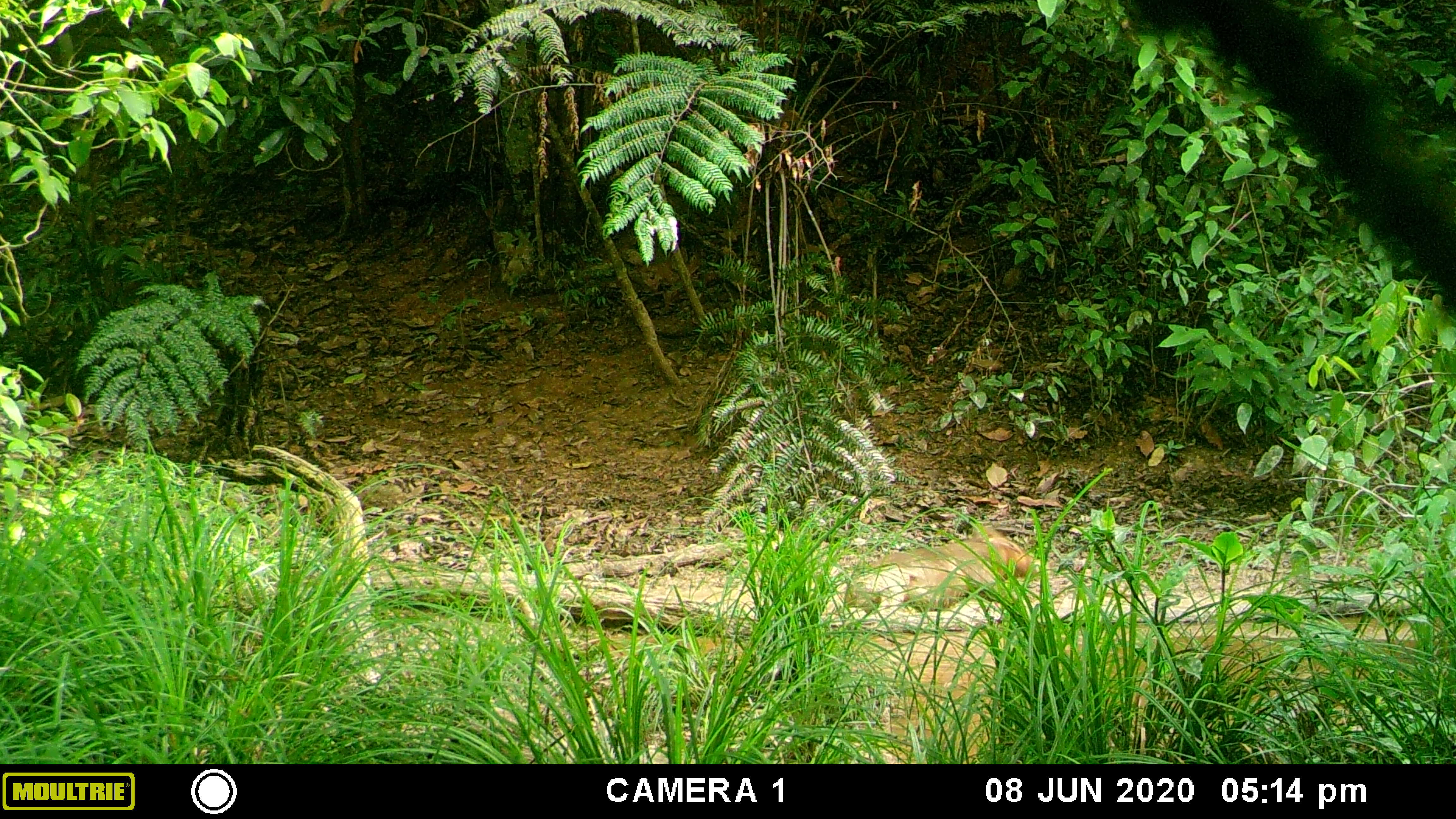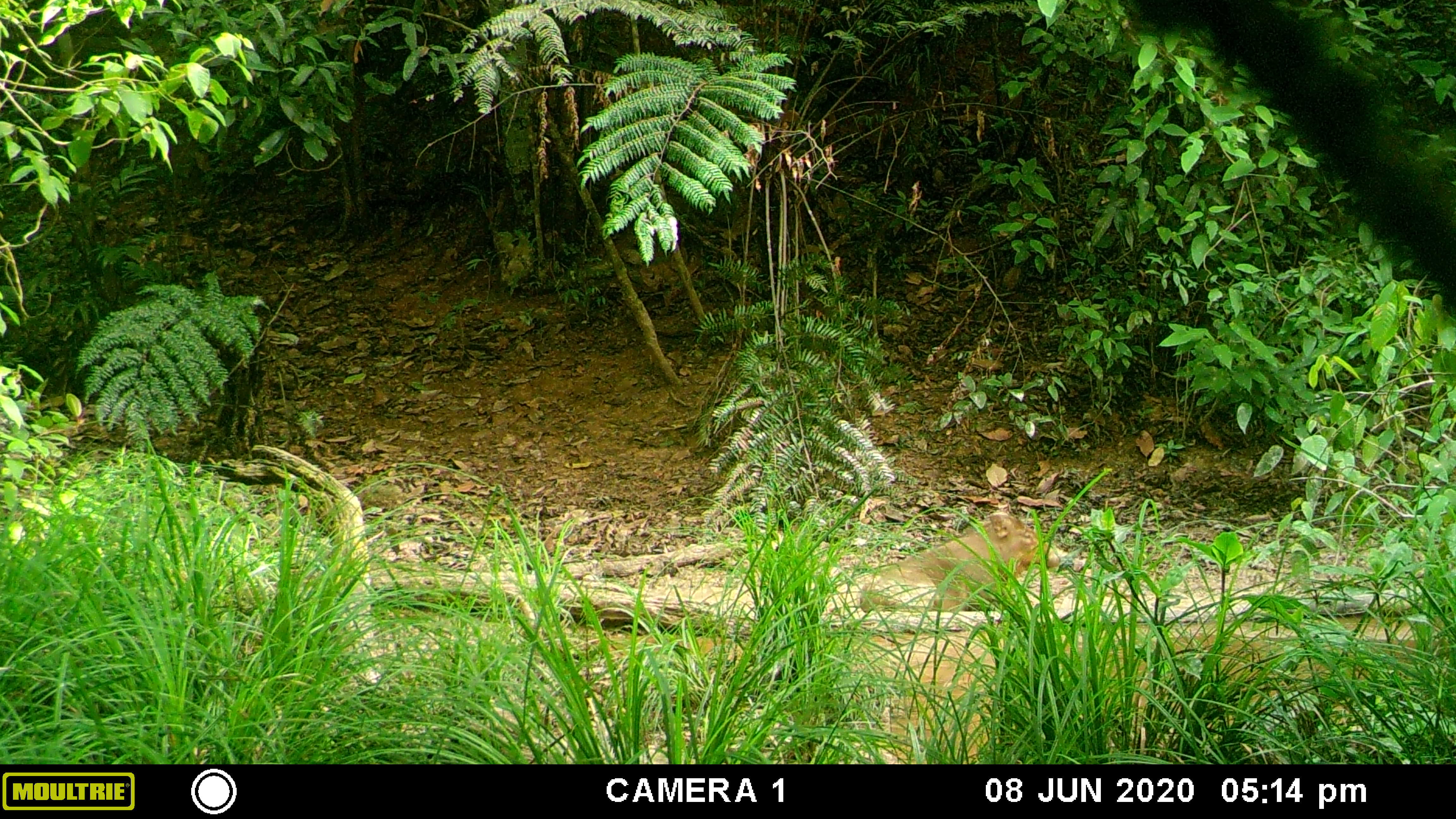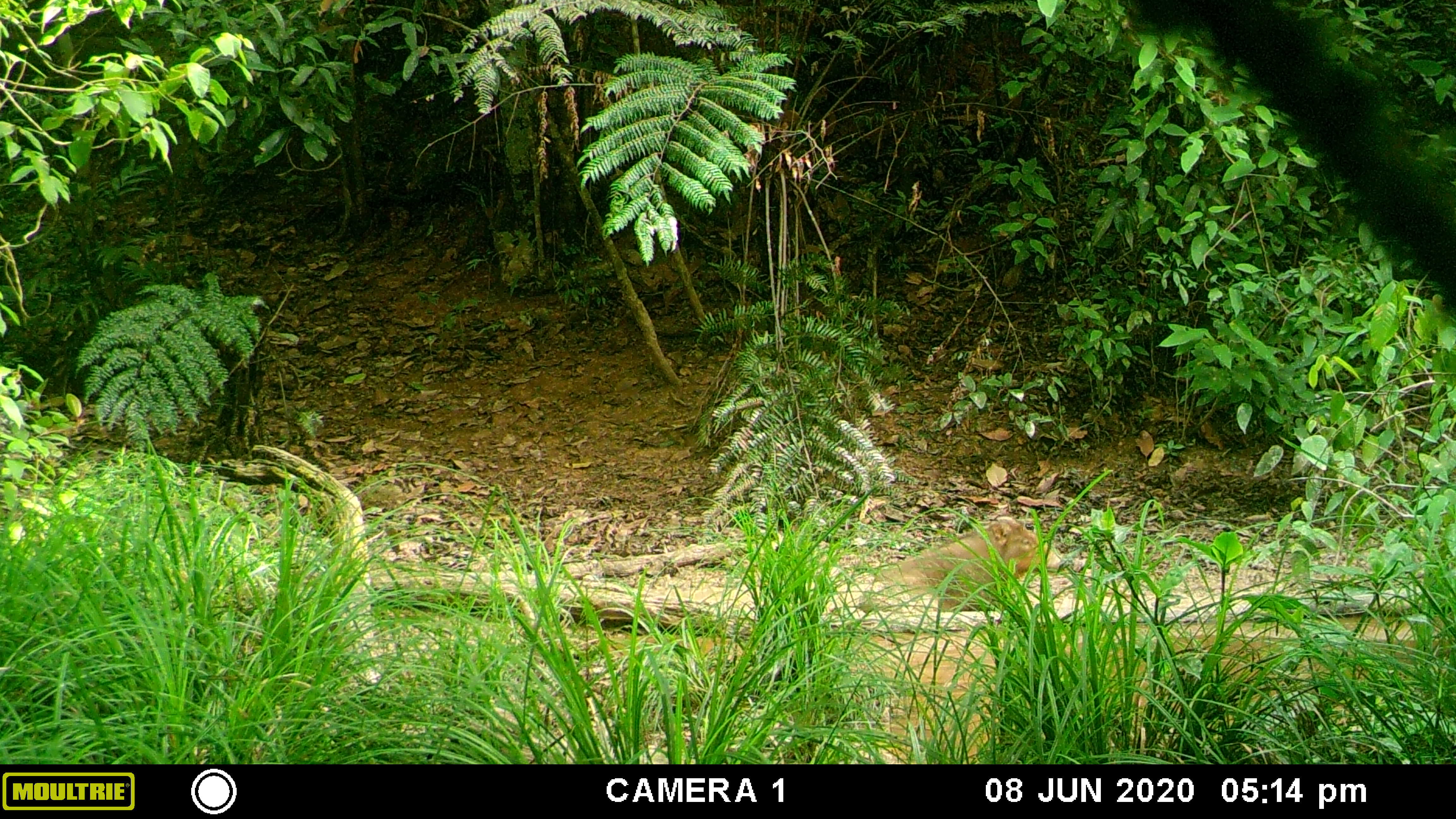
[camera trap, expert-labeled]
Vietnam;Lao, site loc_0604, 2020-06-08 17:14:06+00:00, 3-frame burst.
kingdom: Animalia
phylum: Chordata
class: Mammalia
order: Artiodactyla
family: Suidae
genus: Sus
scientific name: Sus scrofa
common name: eurasian wild pig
Eurasian wild pig (Sus scrofa). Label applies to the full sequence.